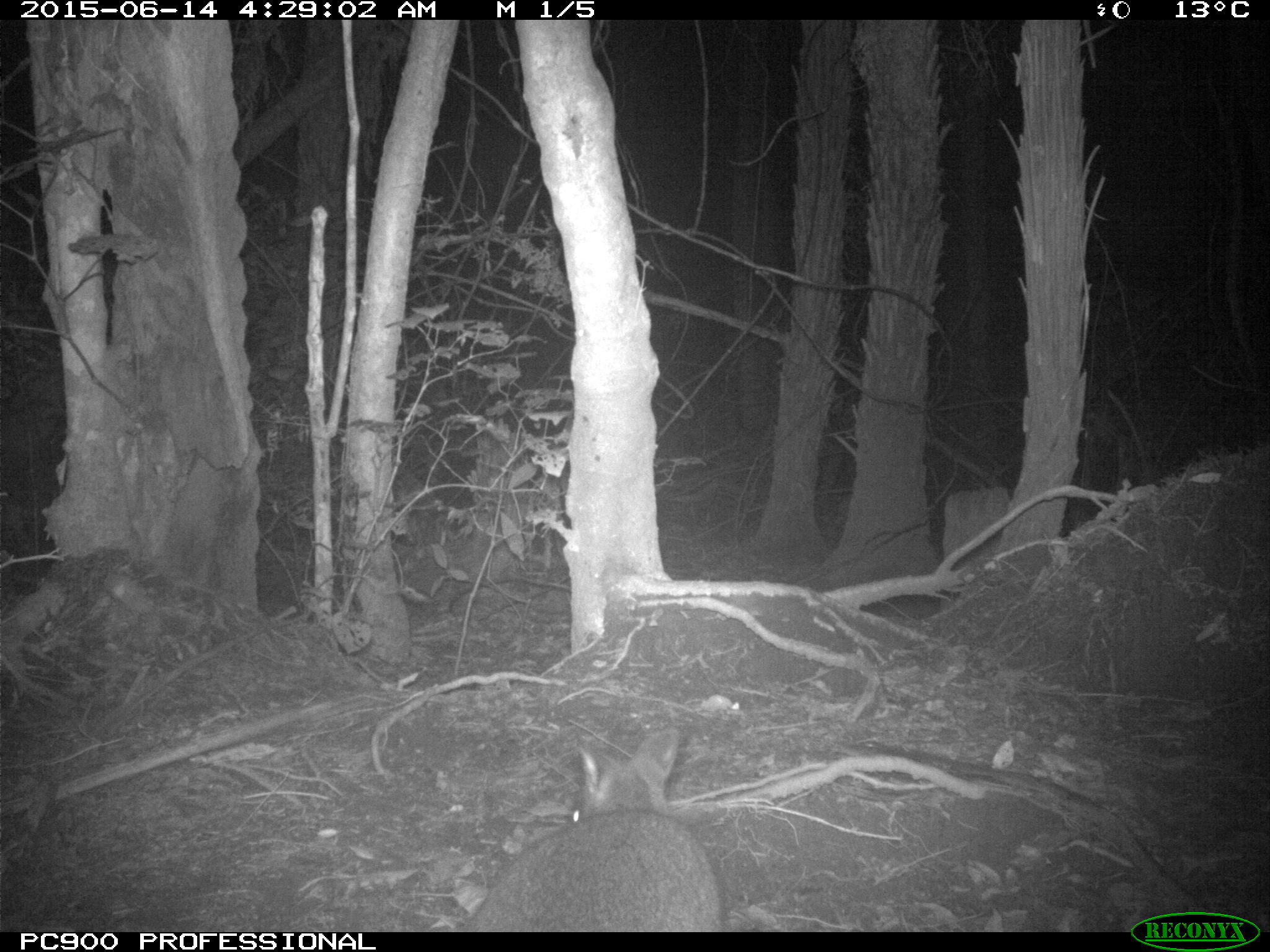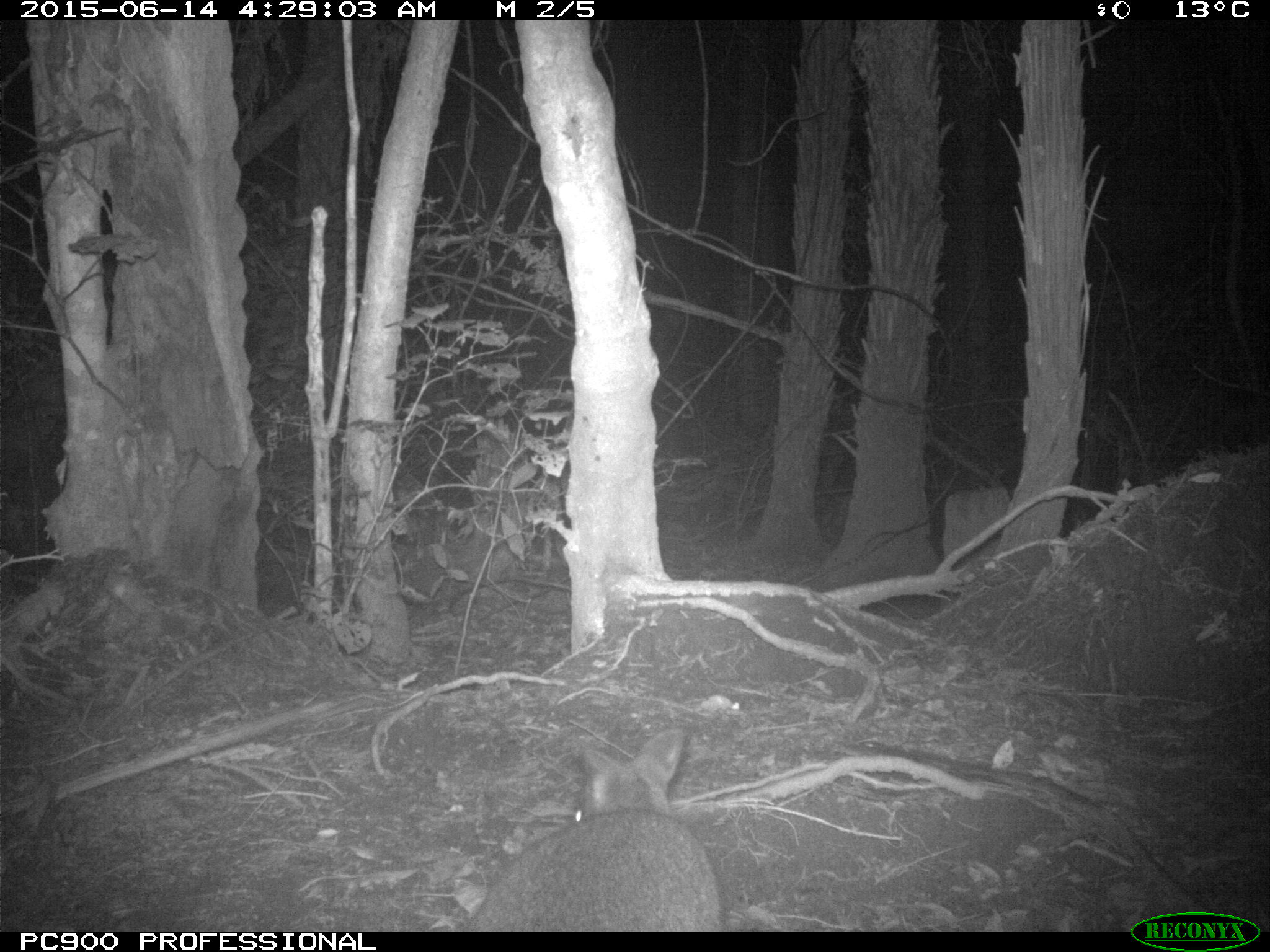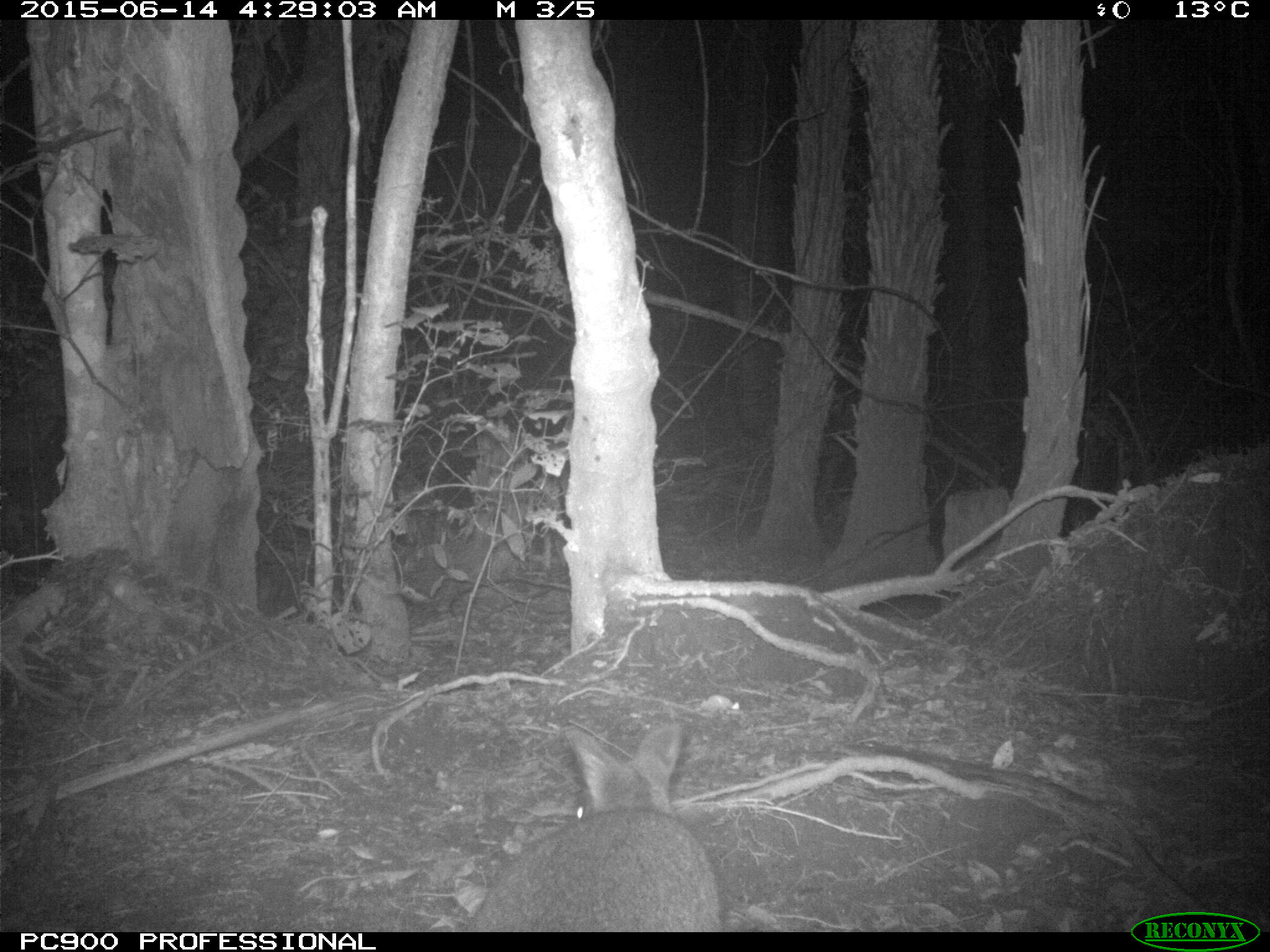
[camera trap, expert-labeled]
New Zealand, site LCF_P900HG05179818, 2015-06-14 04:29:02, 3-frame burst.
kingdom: Animalia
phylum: Chordata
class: Mammalia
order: Diprotodontia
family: Macropodidae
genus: Notamacropus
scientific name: Notamacropus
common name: wallaby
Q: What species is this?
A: Wallaby (Notamacropus).